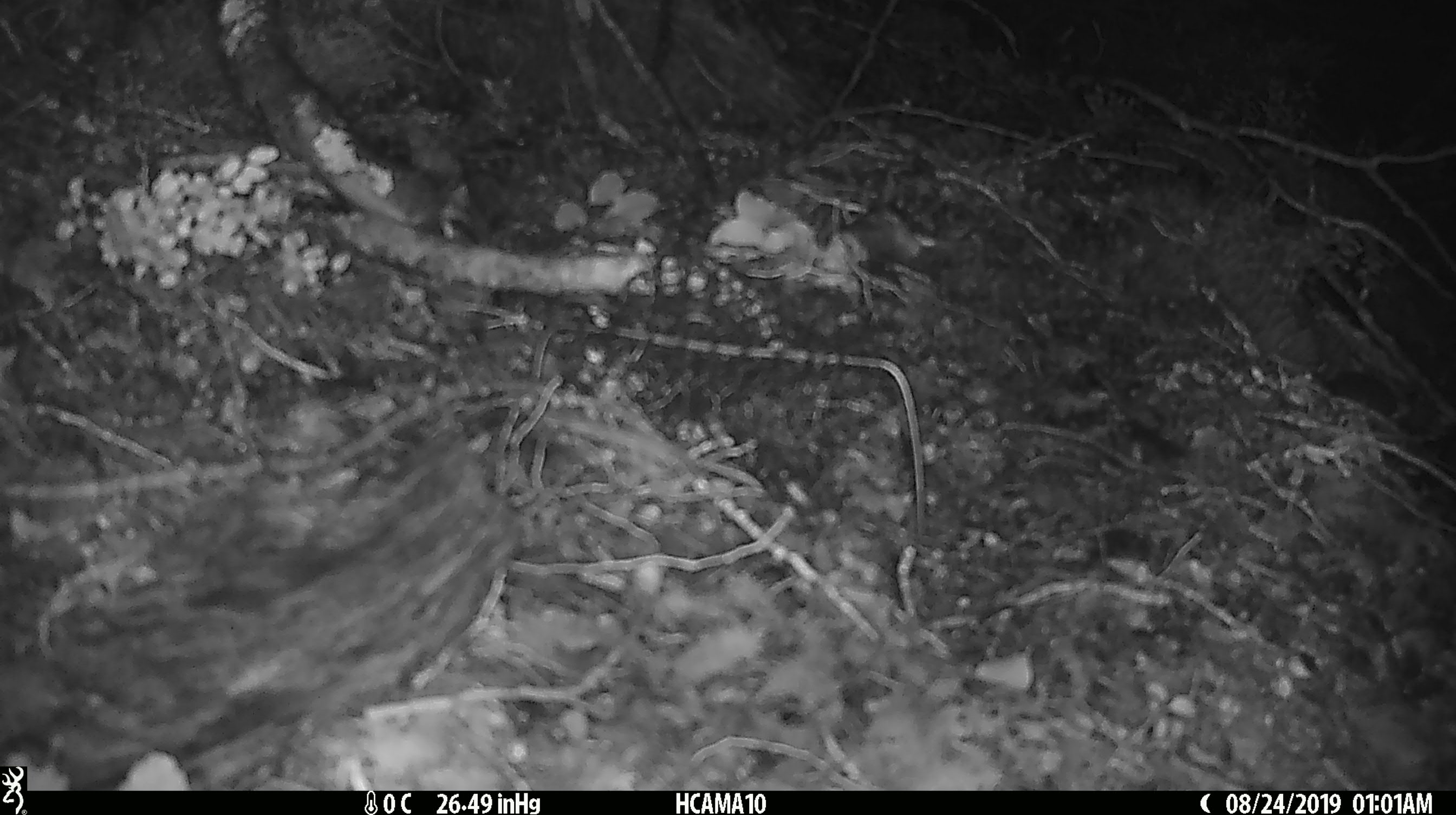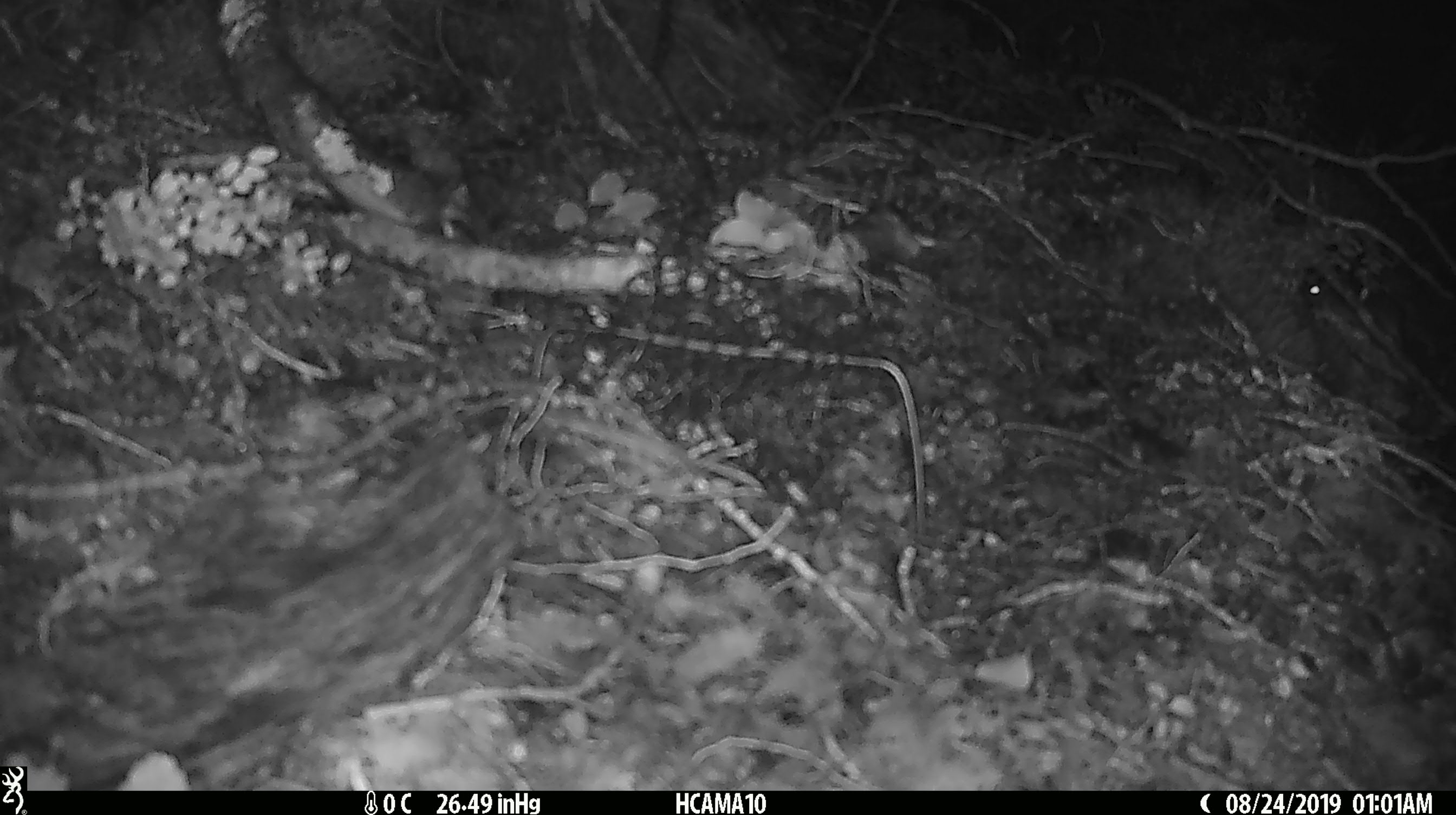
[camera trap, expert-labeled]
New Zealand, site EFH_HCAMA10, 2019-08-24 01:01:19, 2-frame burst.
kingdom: Animalia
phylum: Chordata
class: Mammalia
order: Rodentia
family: Muridae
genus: Mus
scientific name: Mus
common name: mouse